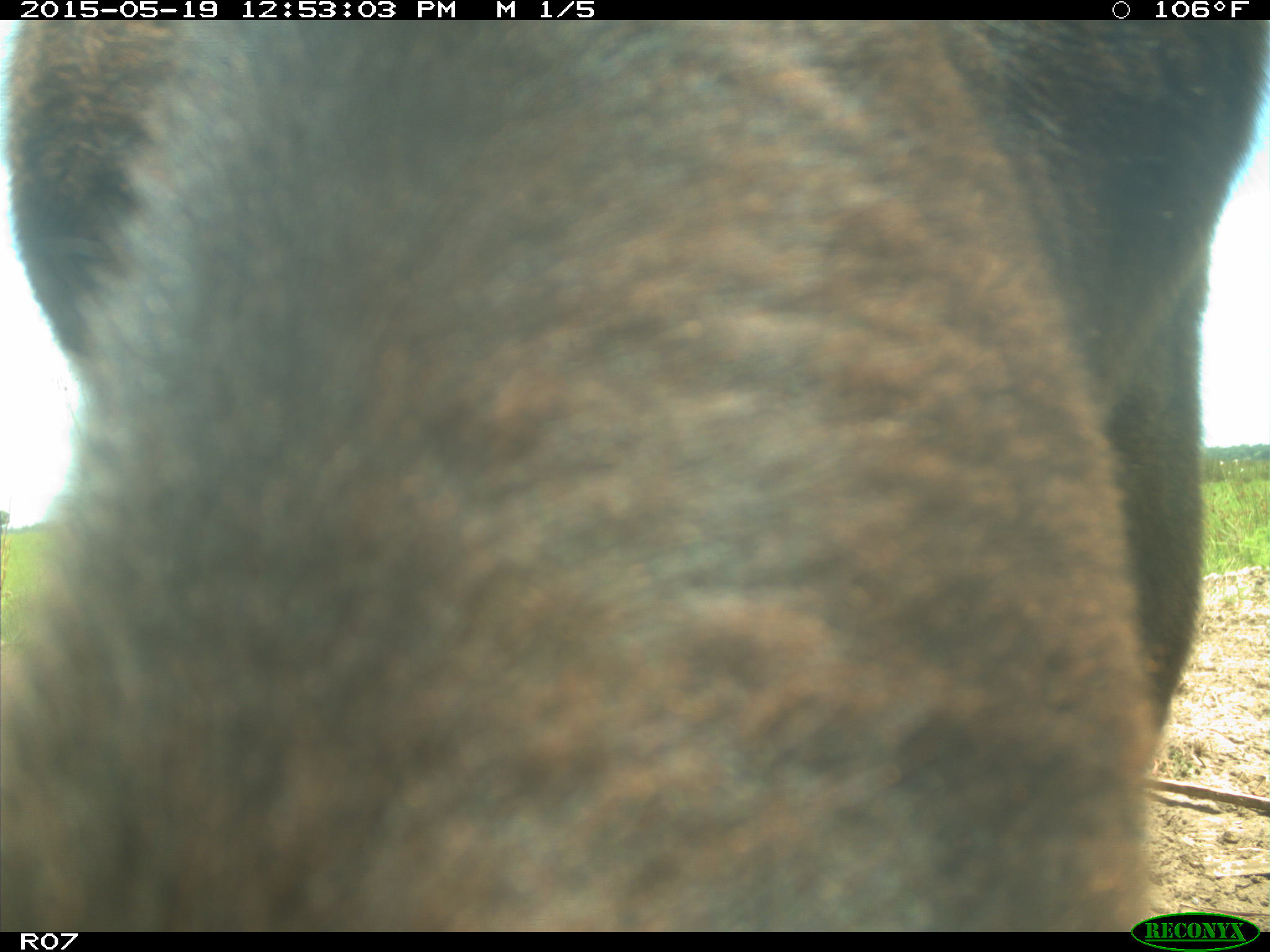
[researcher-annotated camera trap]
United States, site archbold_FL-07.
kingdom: Animalia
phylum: Chordata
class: Mammalia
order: Artiodactyla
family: Bovidae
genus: Bos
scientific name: Bos taurus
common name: domestic cow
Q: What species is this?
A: Bos taurus (domestic cow).